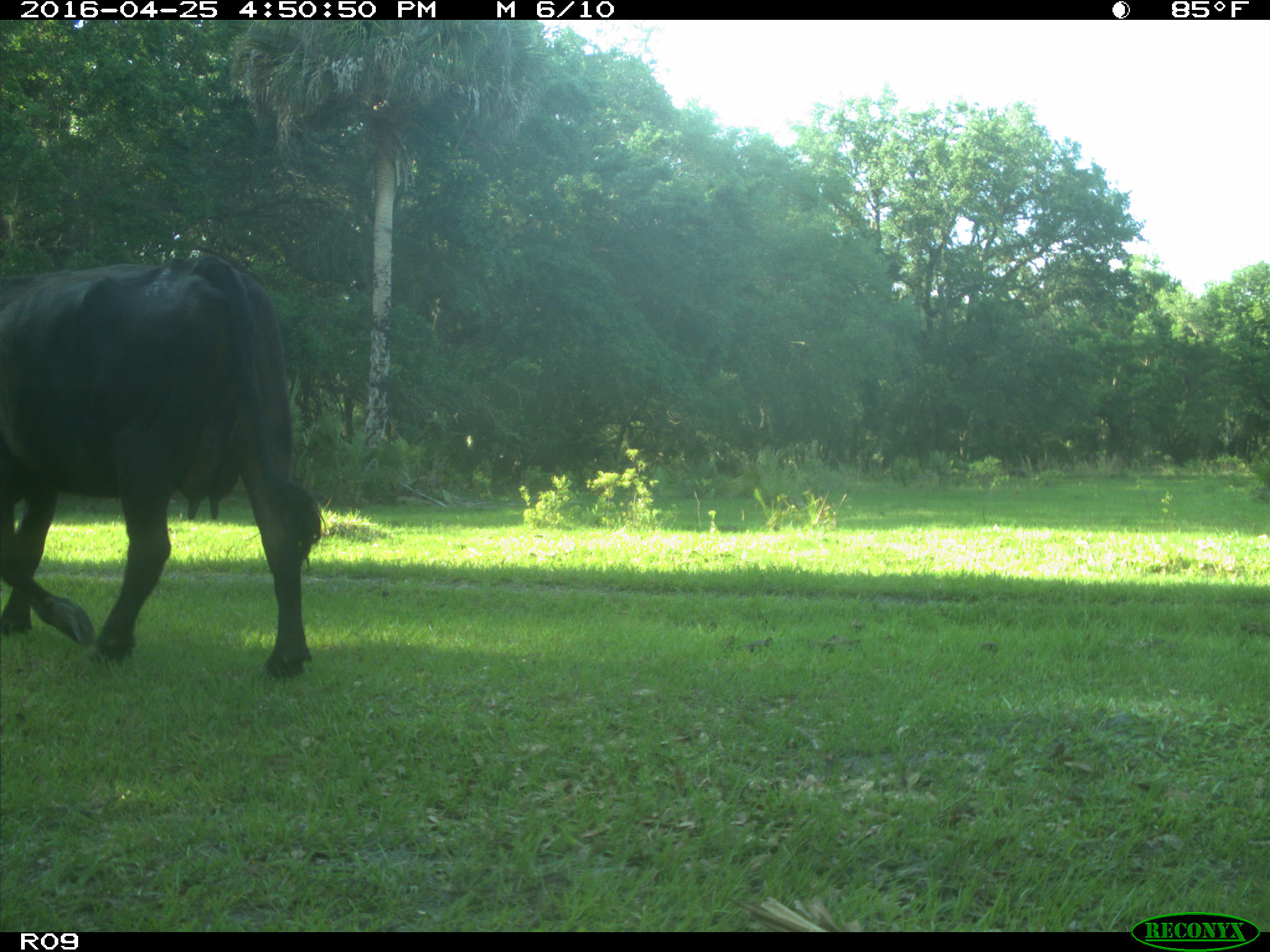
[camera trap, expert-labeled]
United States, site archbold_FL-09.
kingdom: Animalia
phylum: Chordata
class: Mammalia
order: Artiodactyla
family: Bovidae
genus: Bos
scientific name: Bos taurus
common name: domestic cow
Bos taurus (domestic cow).